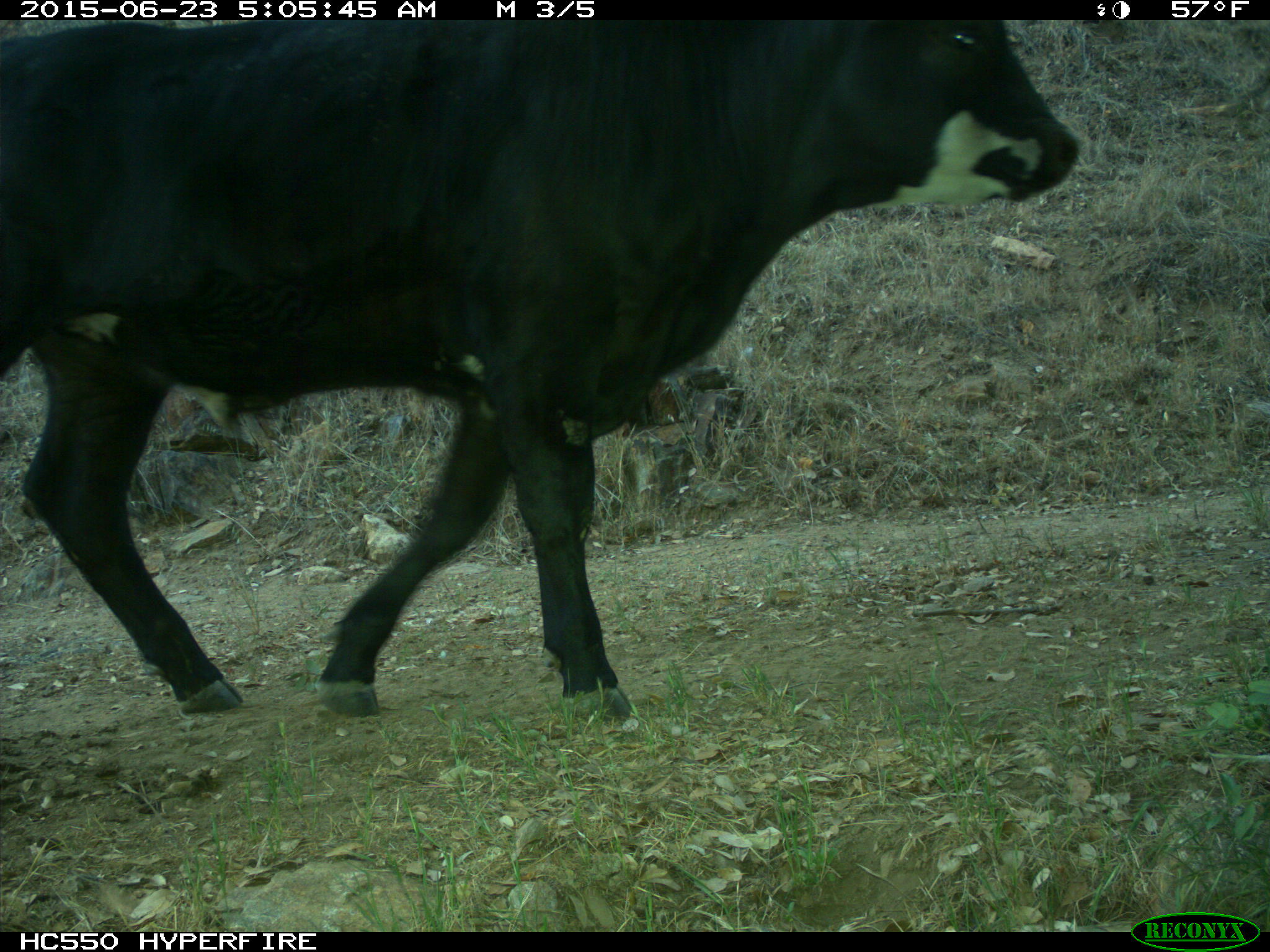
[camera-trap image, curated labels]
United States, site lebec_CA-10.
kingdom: Animalia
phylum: Chordata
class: Mammalia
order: Artiodactyla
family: Bovidae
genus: Bos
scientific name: Bos taurus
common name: domestic cow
Bos taurus (domestic cow).